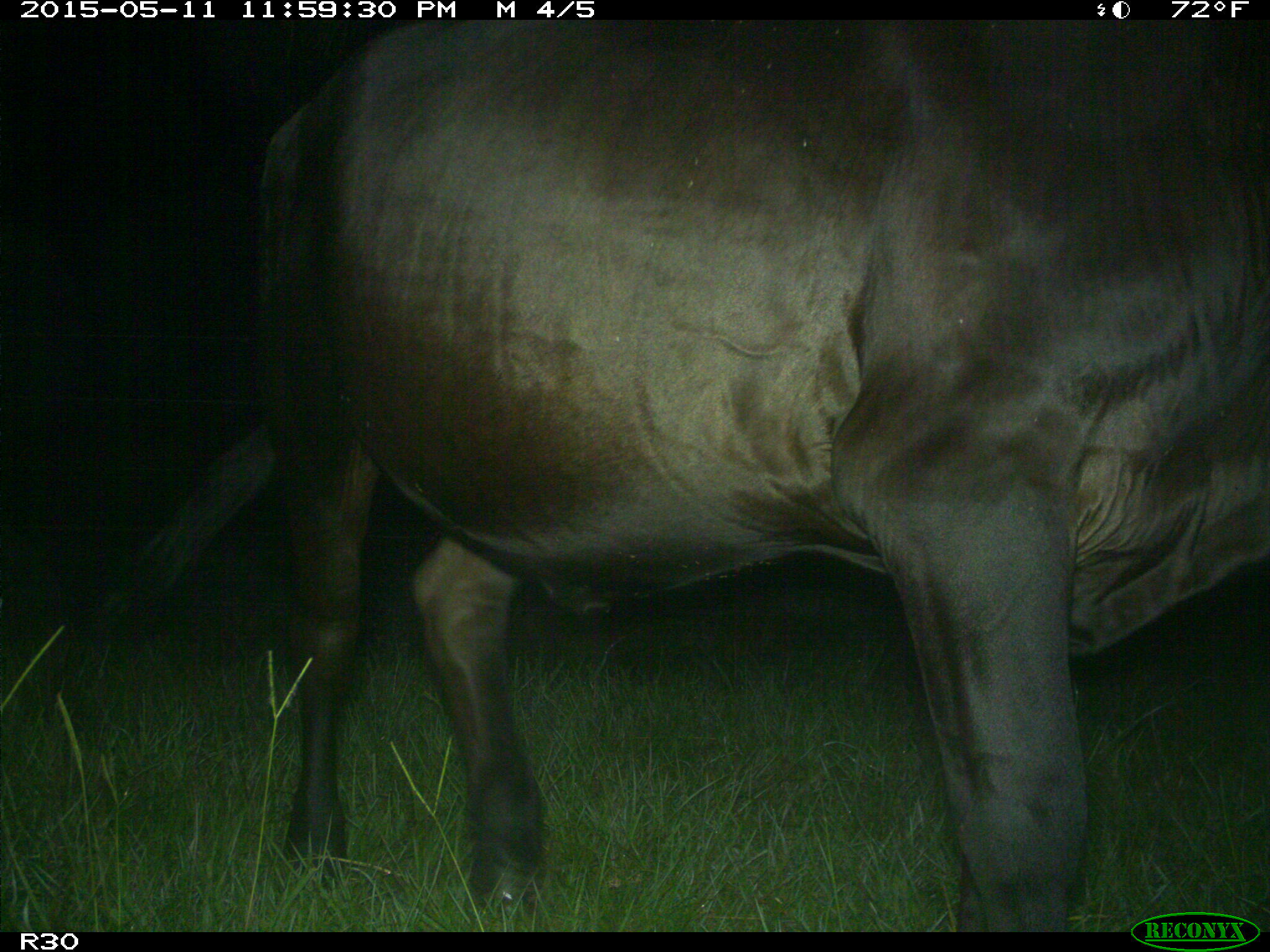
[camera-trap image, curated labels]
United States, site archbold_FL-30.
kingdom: Animalia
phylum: Chordata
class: Mammalia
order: Artiodactyla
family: Bovidae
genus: Bos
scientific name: Bos taurus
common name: domestic cow